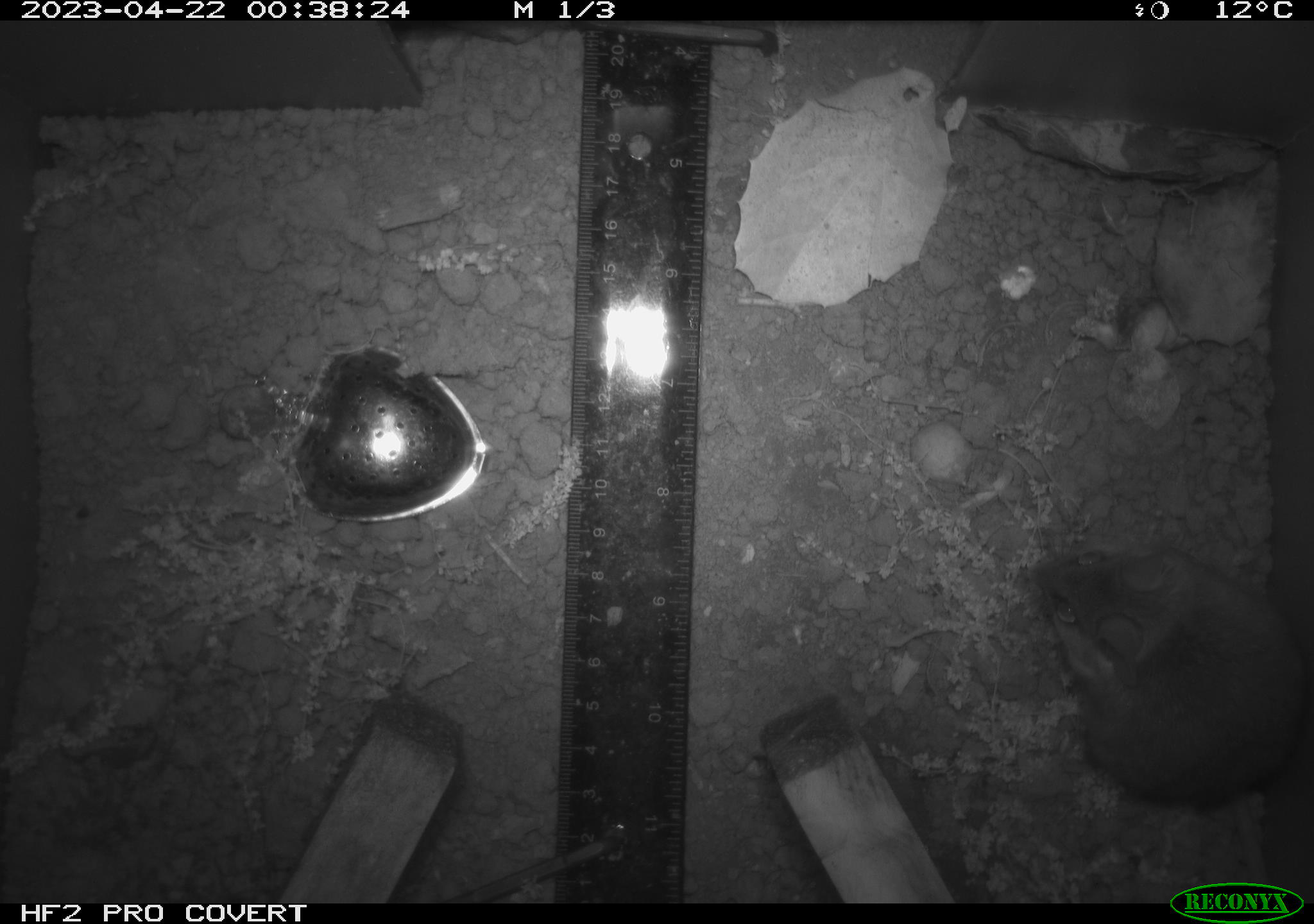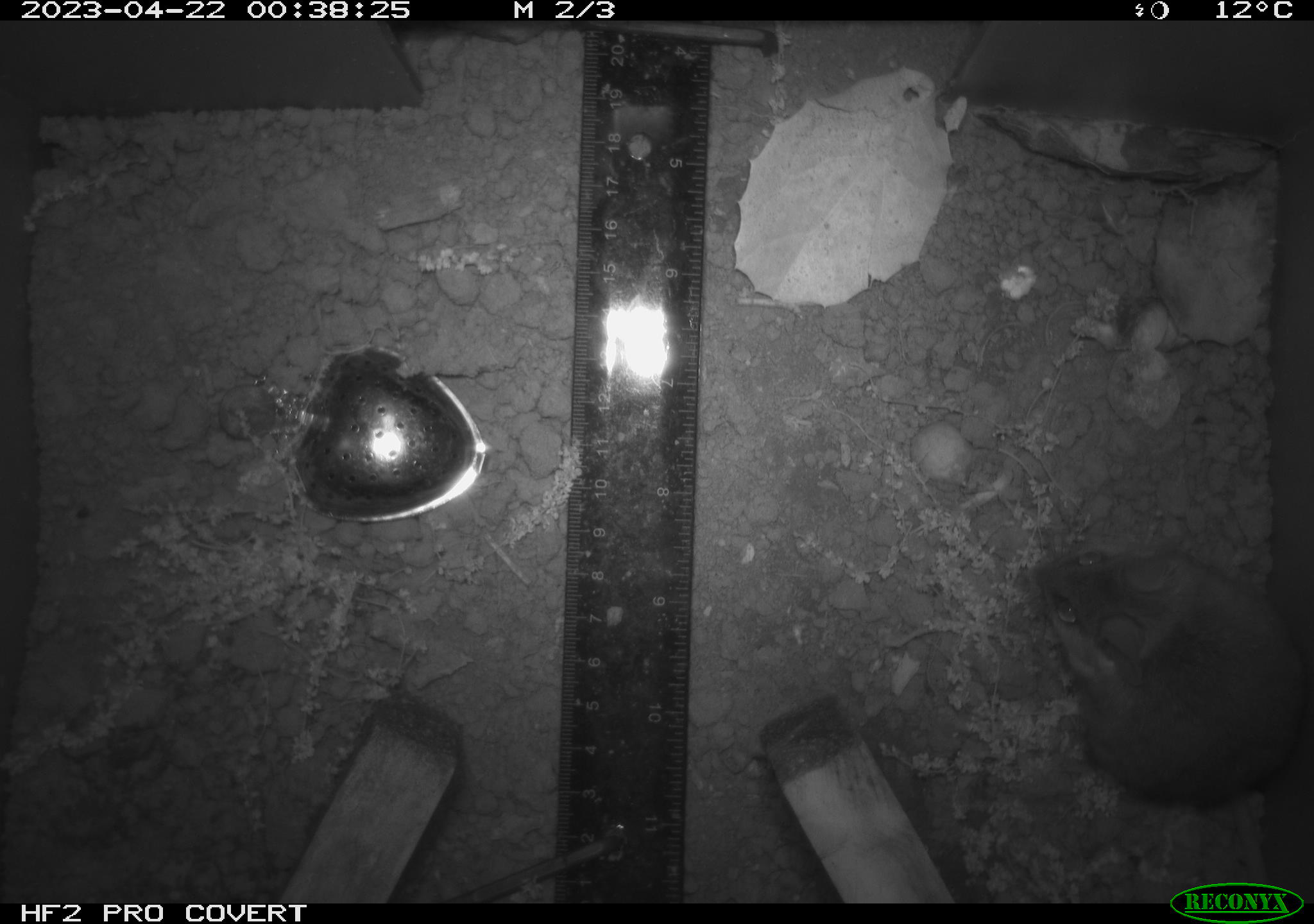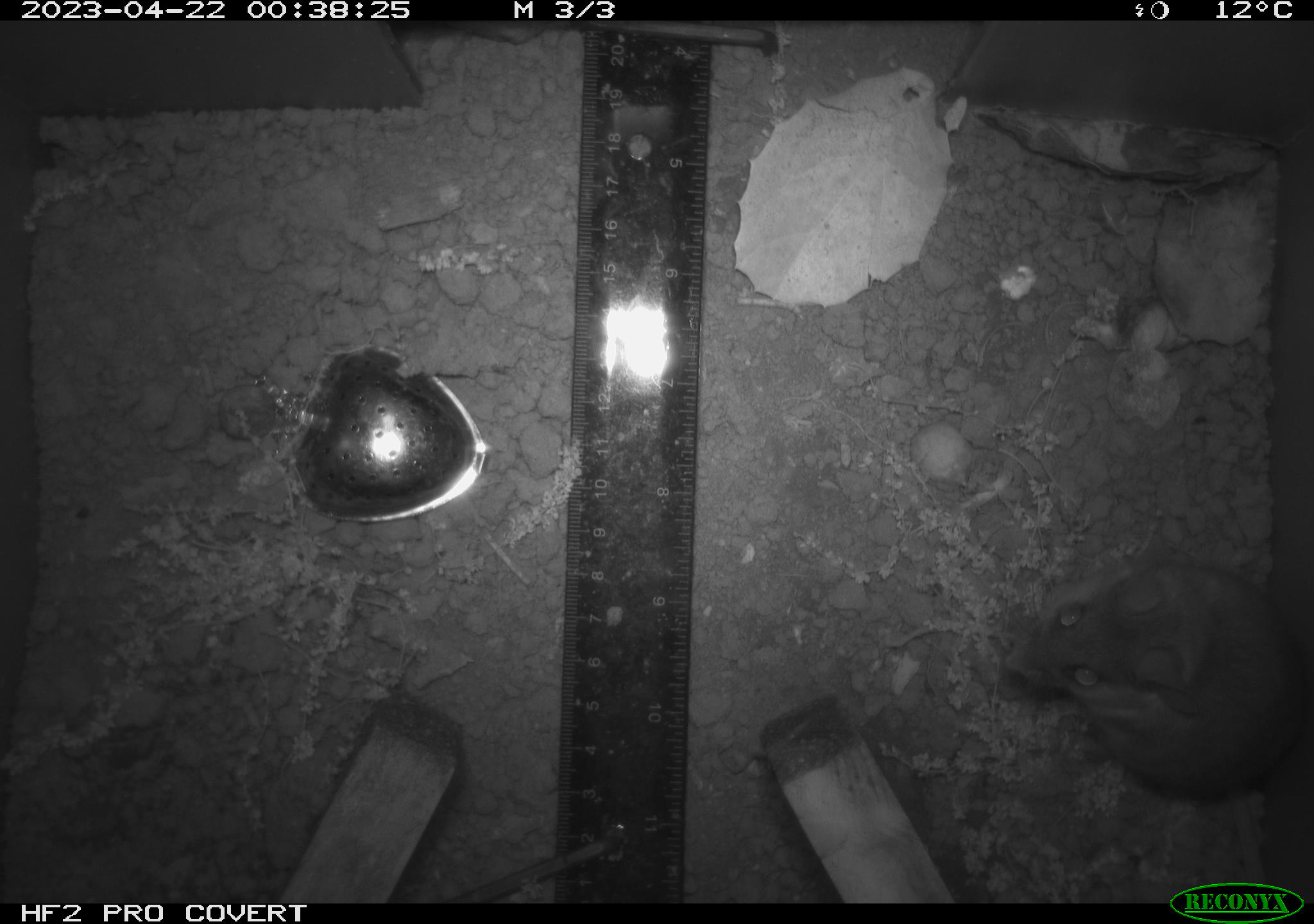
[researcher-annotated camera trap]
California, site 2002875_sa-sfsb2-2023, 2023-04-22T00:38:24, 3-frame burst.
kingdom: Animalia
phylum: Chordata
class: Mammalia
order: Rodentia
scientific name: Rodentia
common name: mouse species